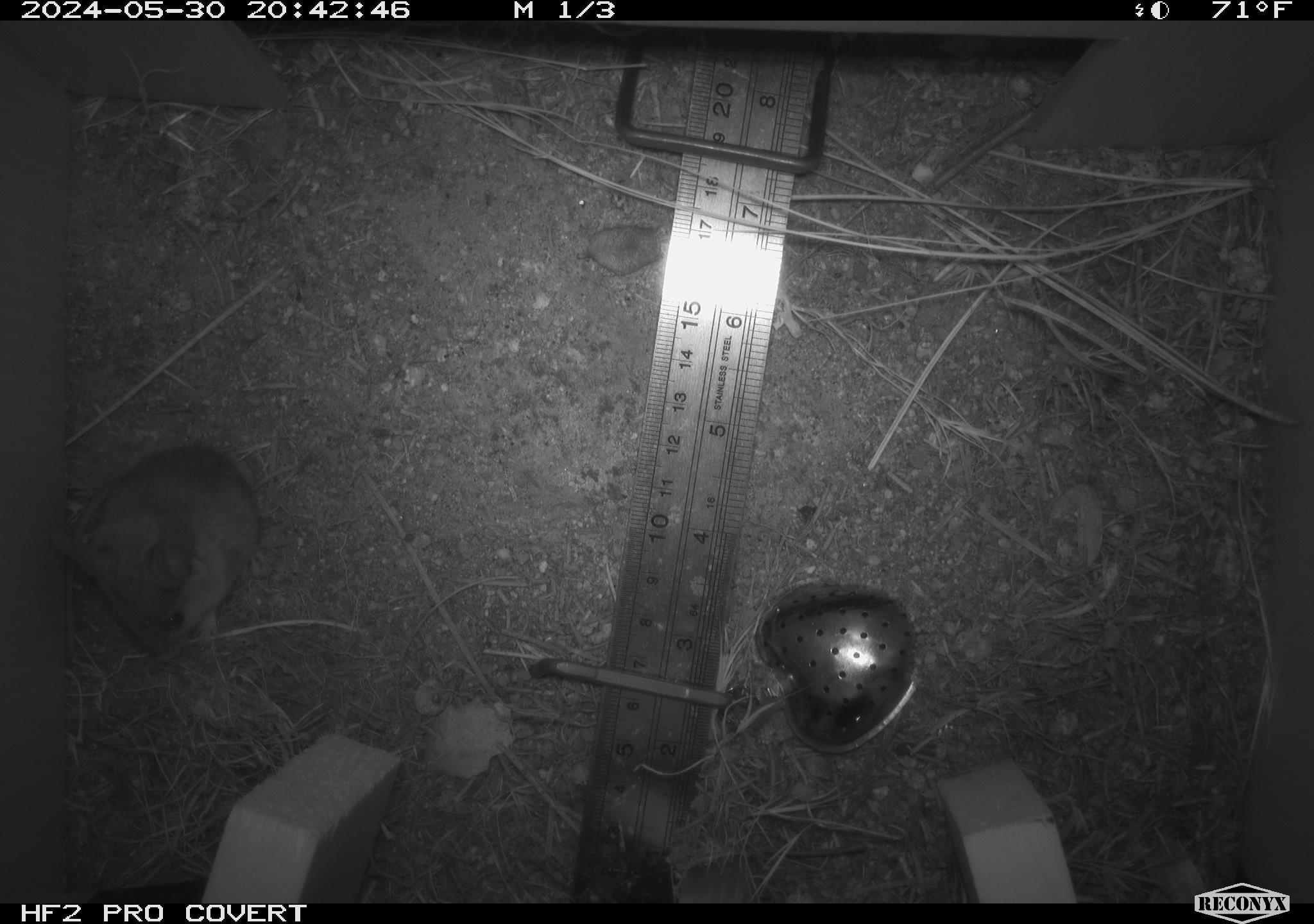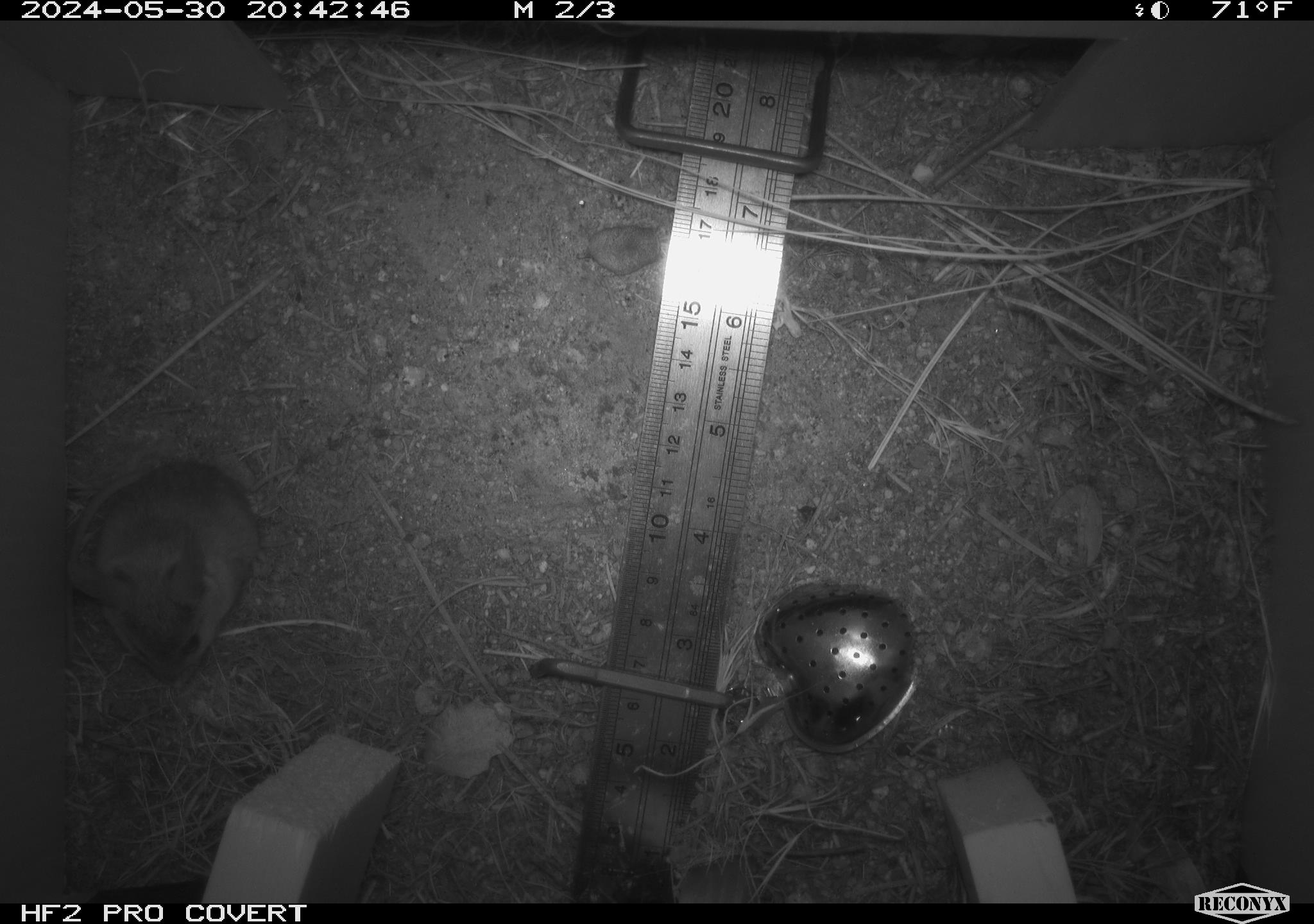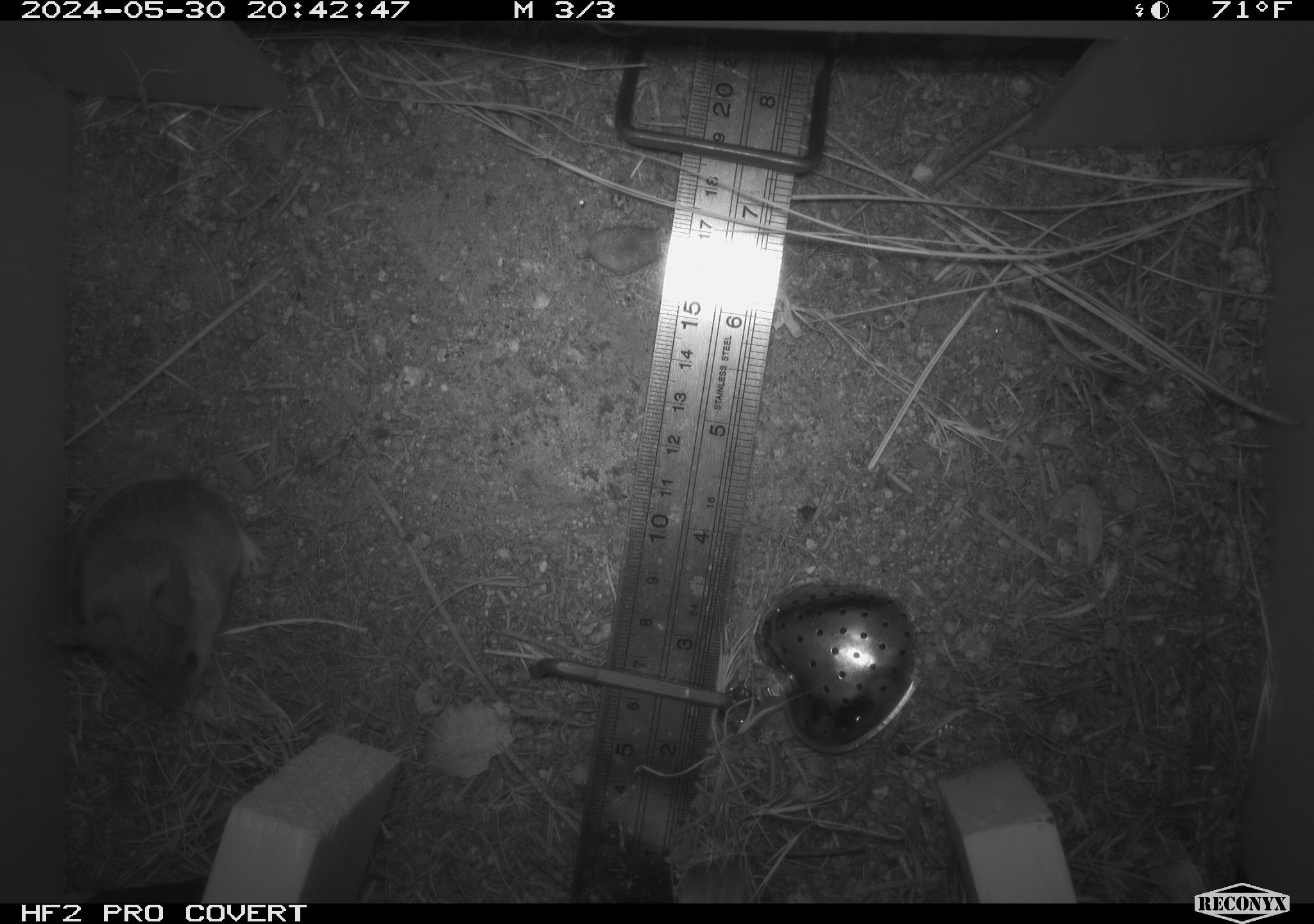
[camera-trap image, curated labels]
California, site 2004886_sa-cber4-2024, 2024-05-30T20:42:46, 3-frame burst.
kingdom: Animalia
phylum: Chordata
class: Mammalia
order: Rodentia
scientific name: Rodentia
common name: mouse species